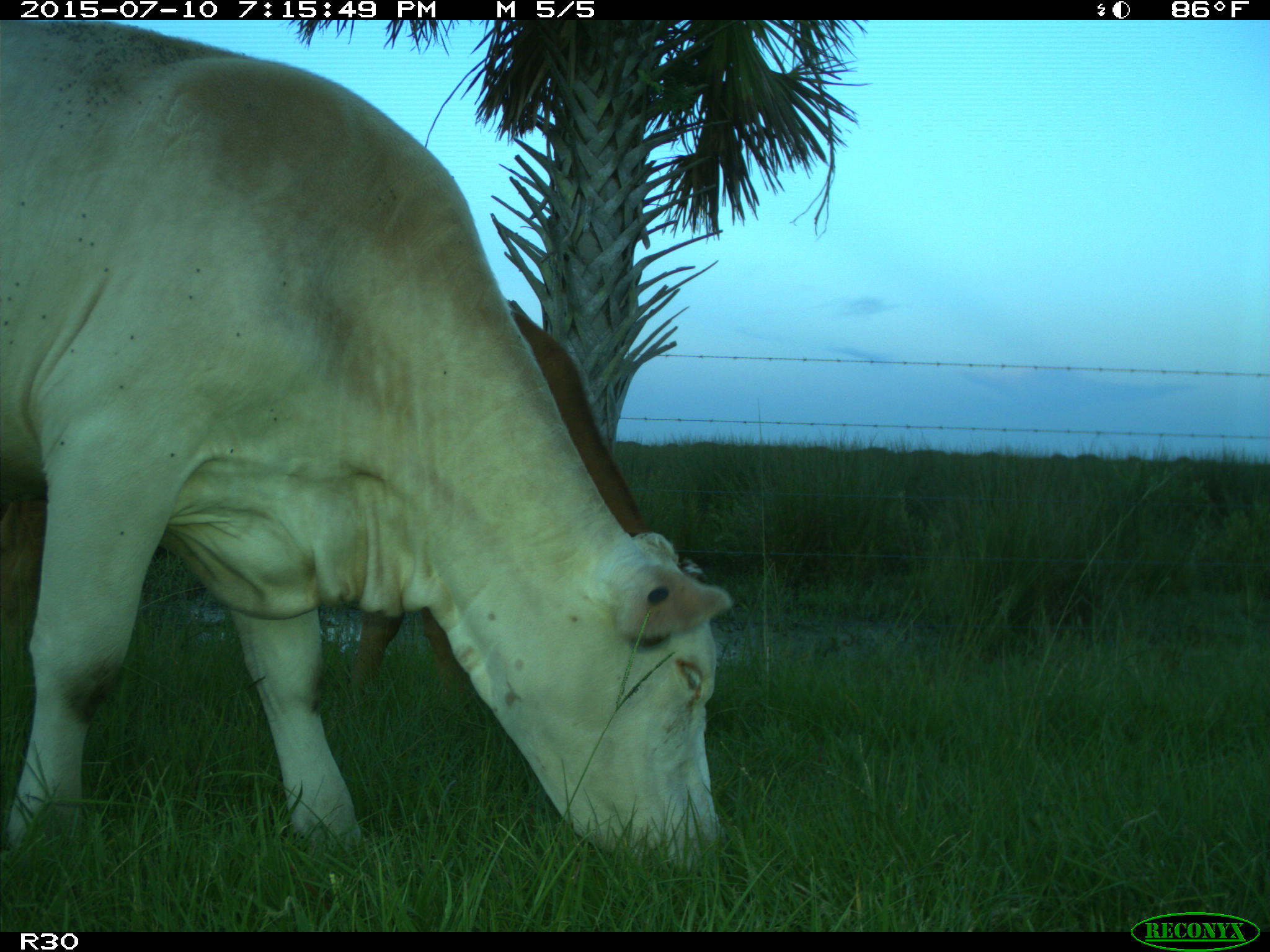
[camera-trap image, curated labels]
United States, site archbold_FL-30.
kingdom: Animalia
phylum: Chordata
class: Mammalia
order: Artiodactyla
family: Bovidae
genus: Bos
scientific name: Bos taurus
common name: domestic cow